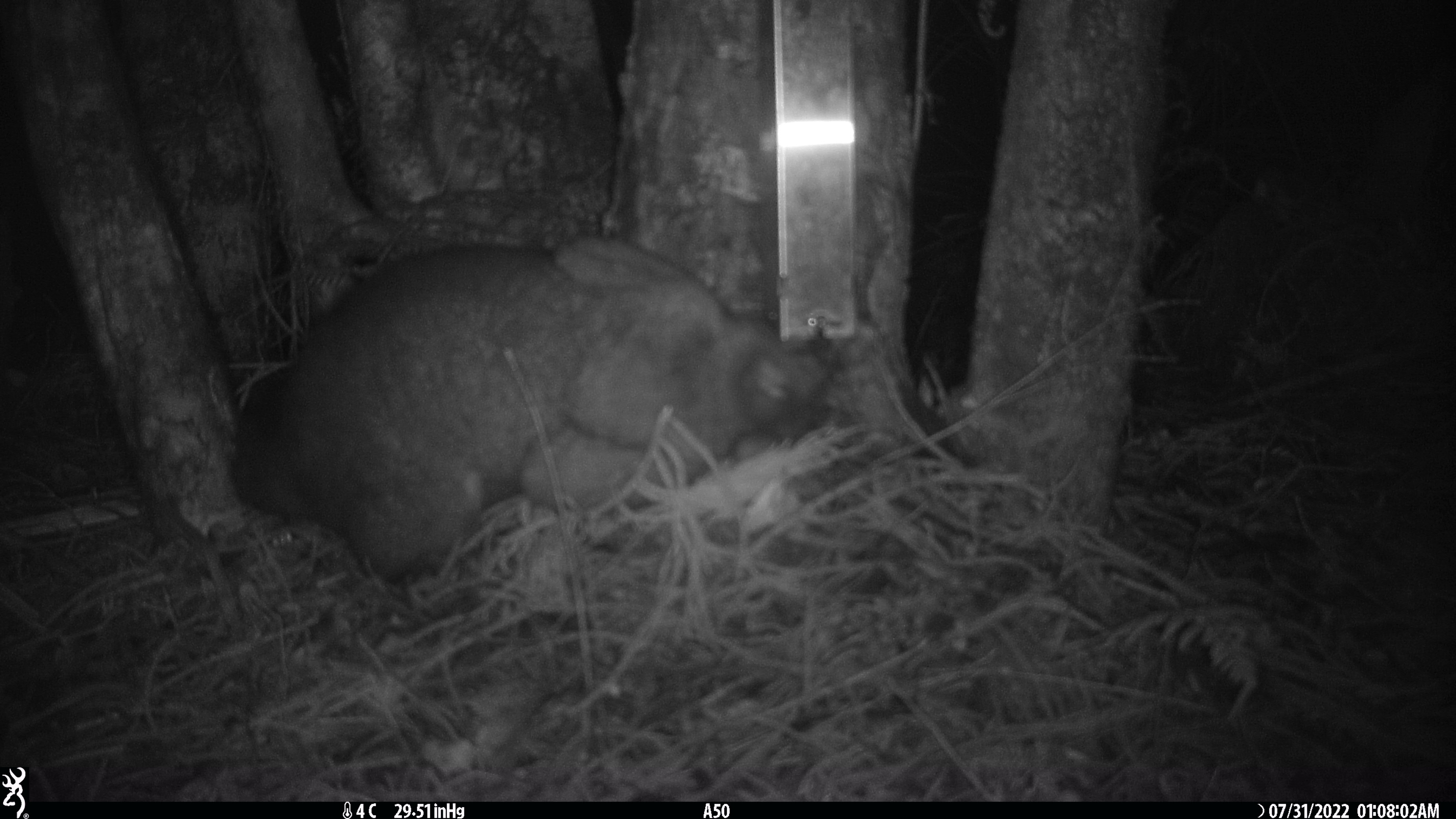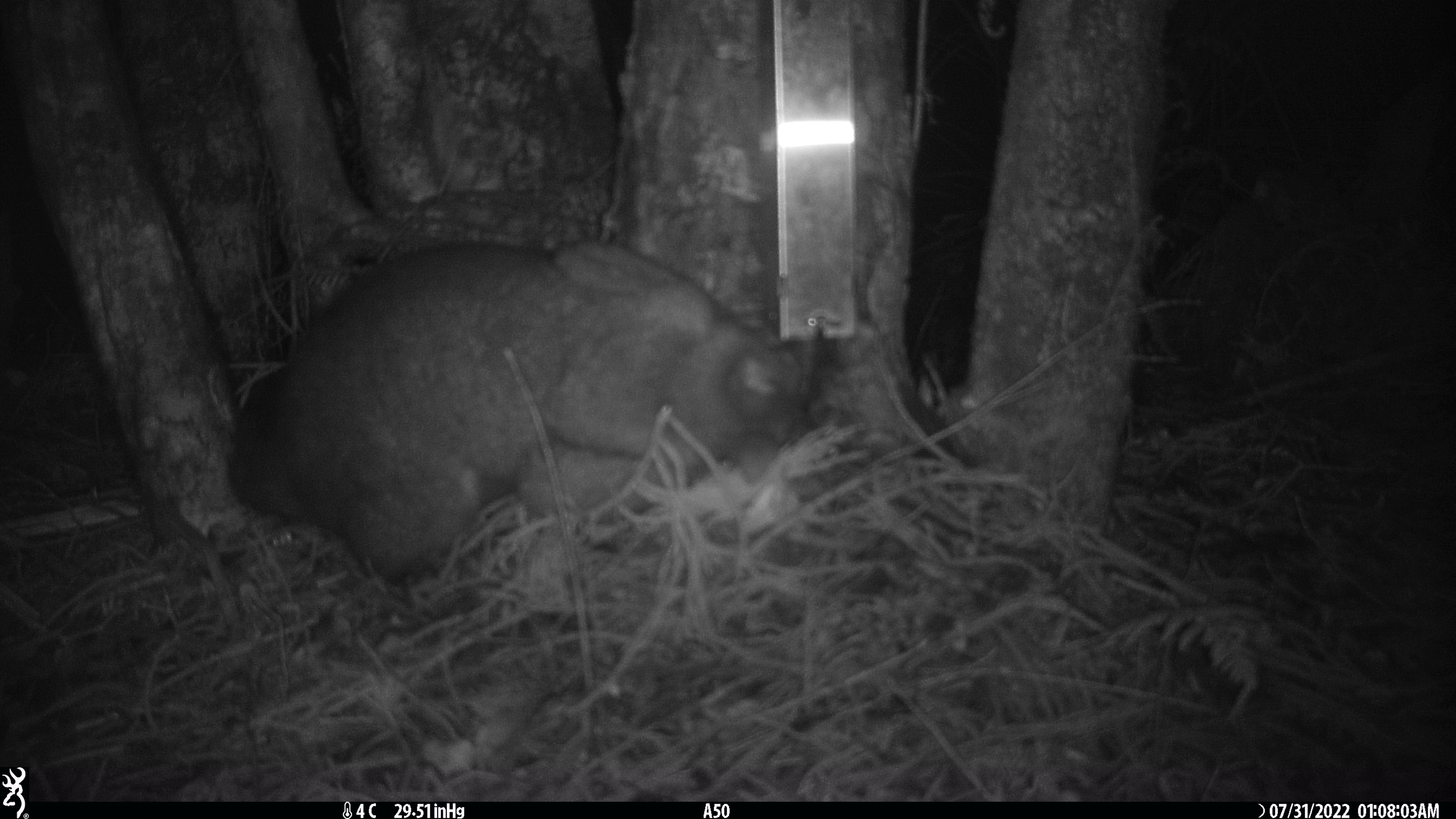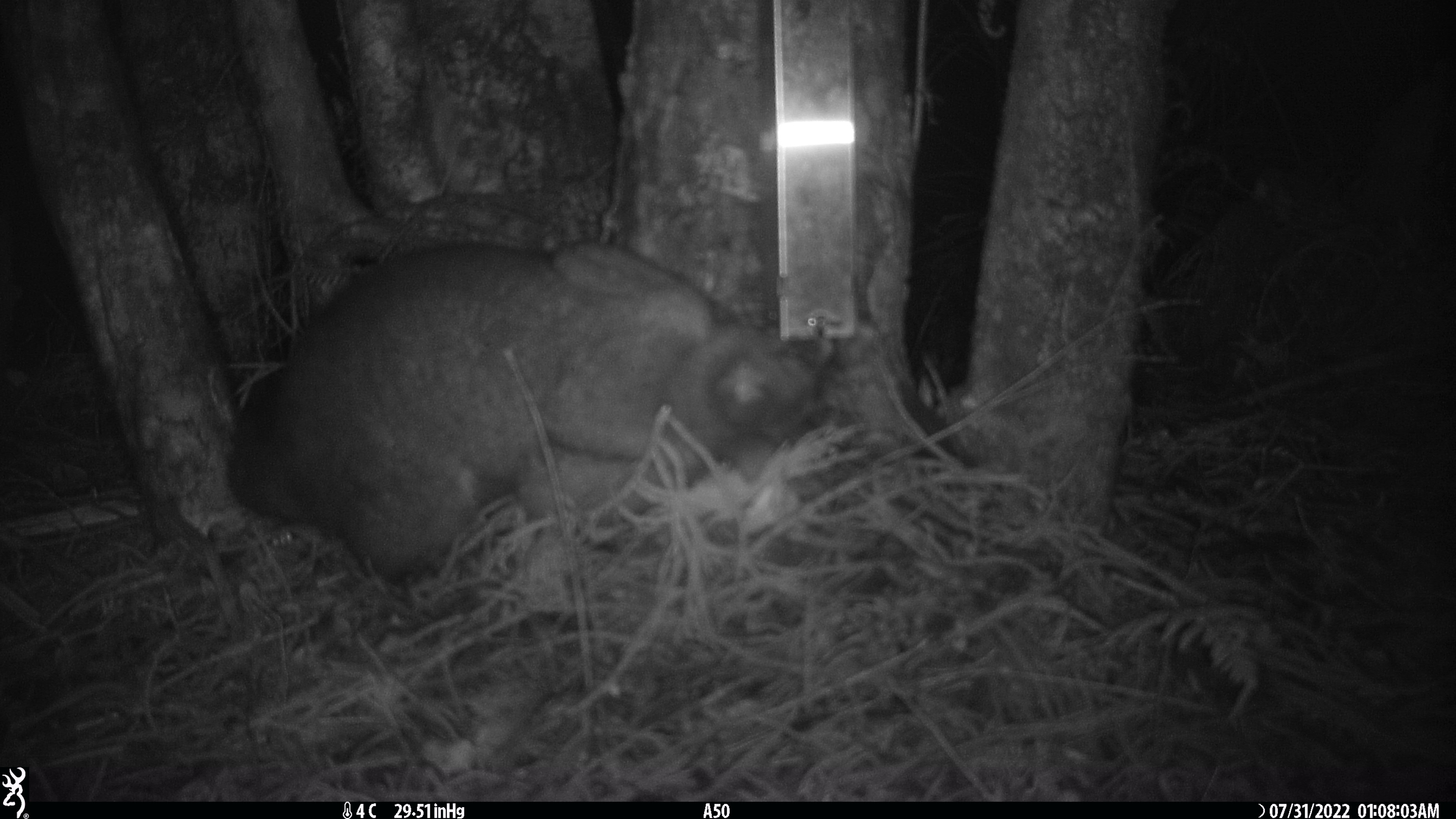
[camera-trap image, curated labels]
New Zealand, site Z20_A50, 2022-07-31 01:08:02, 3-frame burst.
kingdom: Animalia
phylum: Chordata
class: Mammalia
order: Diprotodontia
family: Phalangeridae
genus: Trichosurus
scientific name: Trichosurus vulpecula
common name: common brushtail possum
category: possum